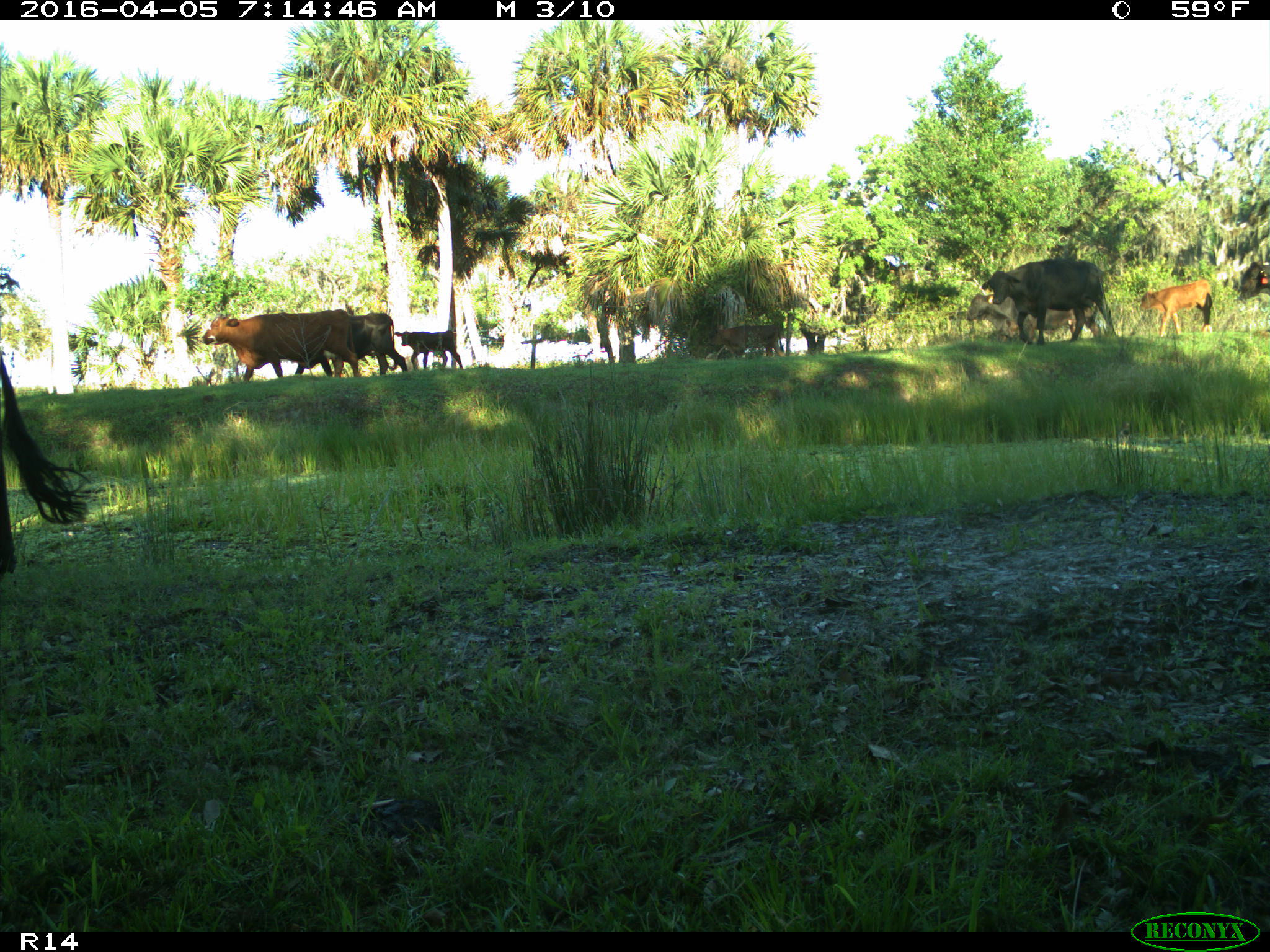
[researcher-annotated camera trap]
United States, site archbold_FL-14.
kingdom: Animalia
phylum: Chordata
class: Mammalia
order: Artiodactyla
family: Bovidae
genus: Bos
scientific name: Bos taurus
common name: domestic cow